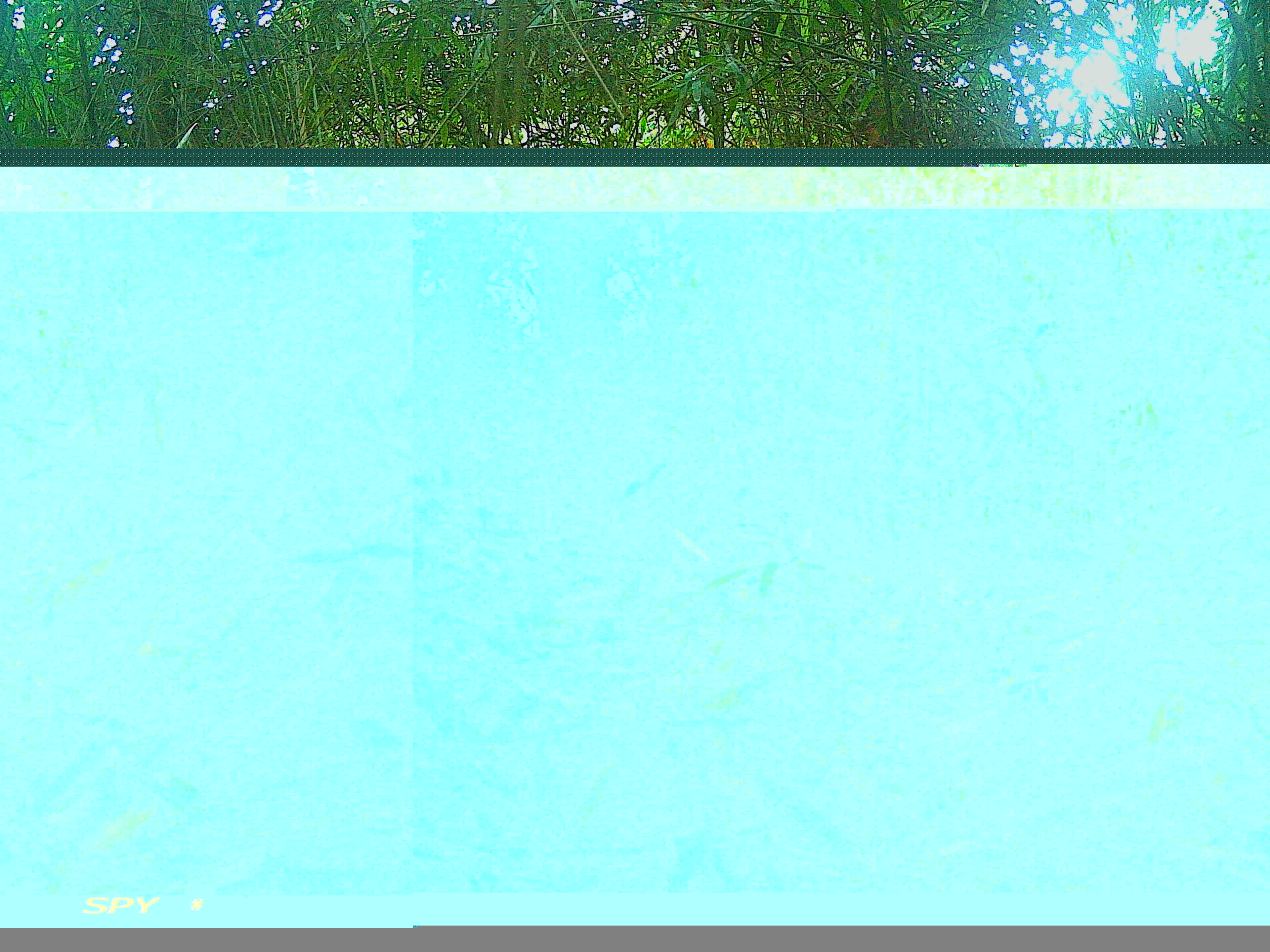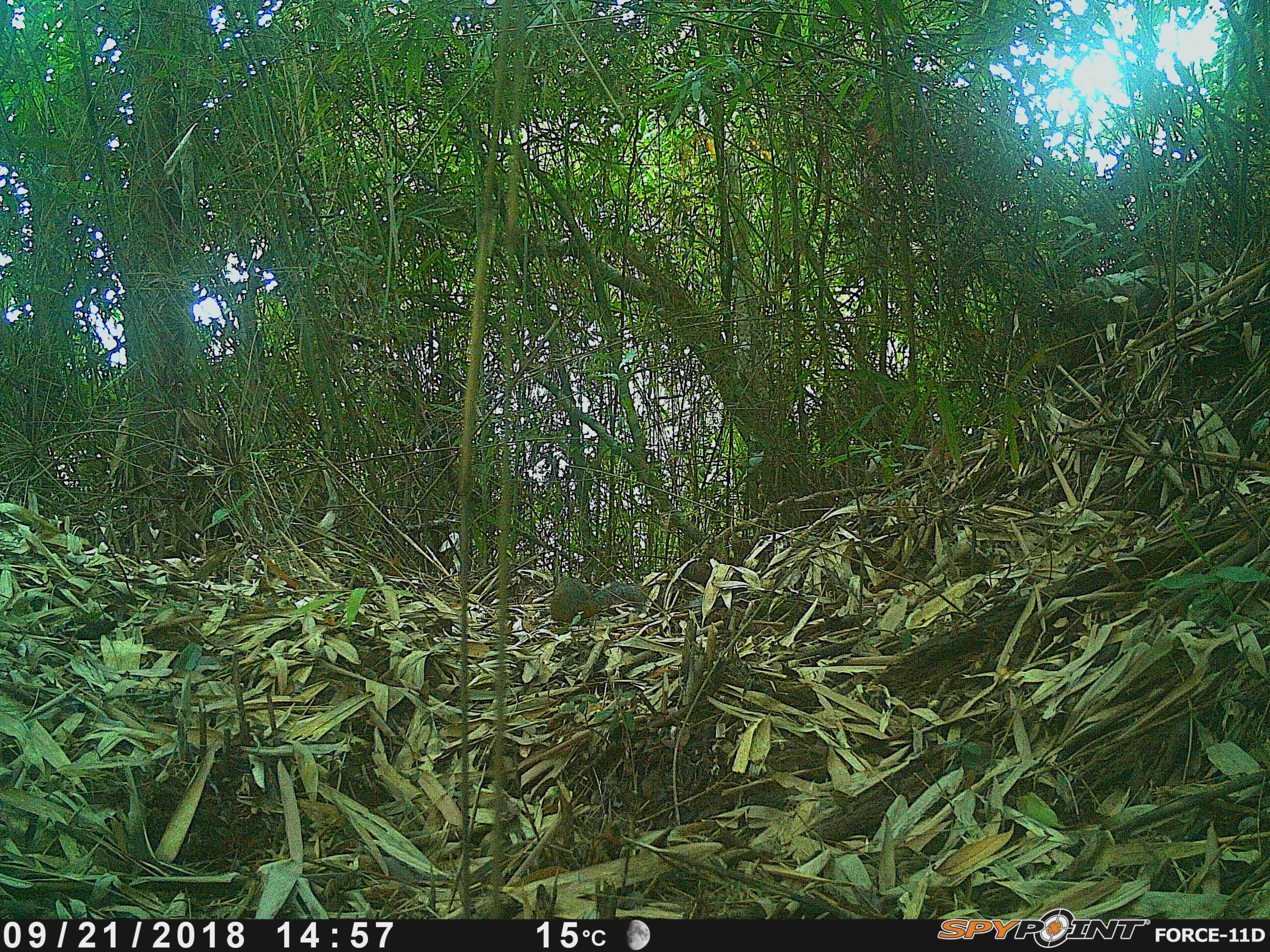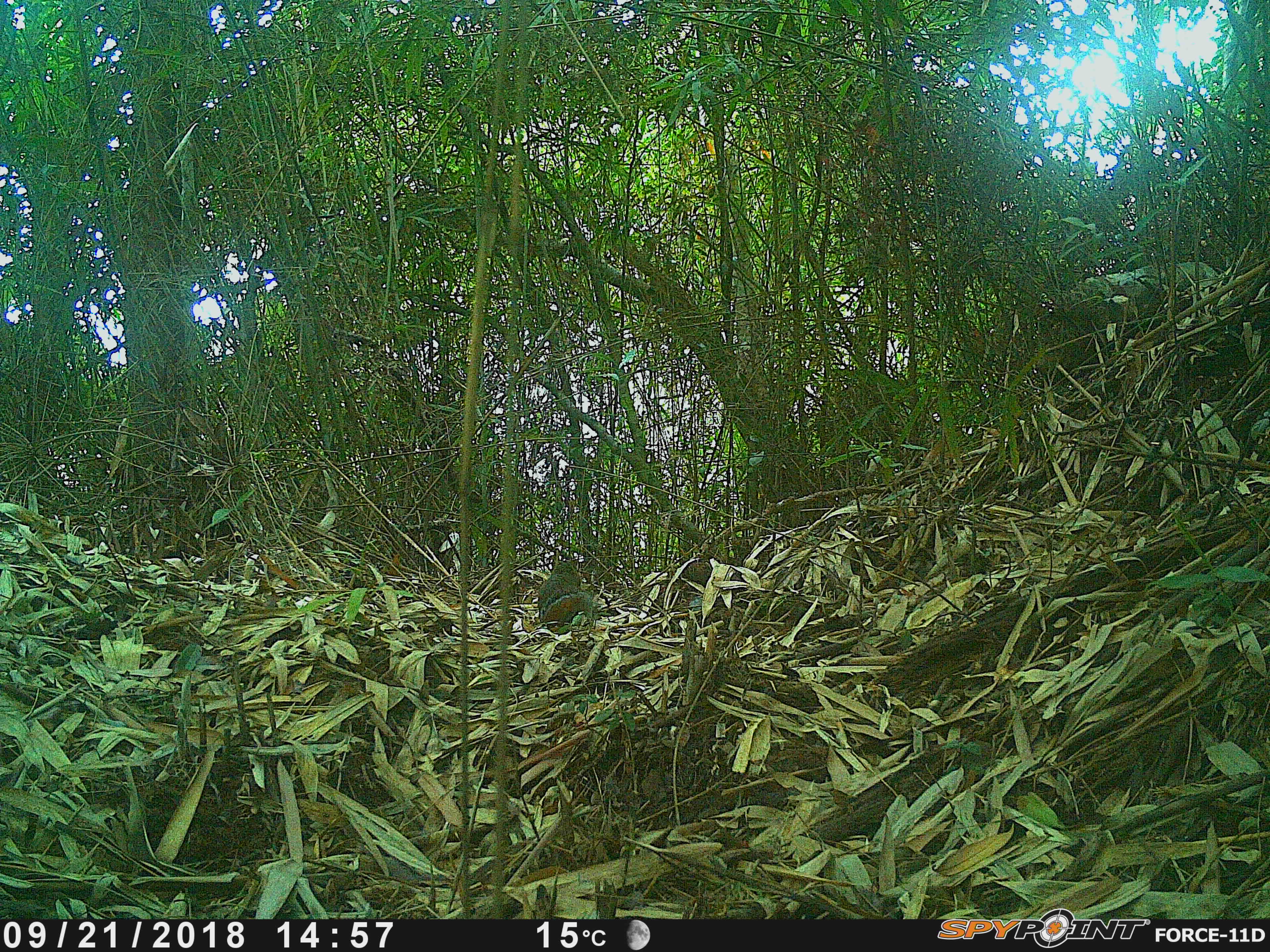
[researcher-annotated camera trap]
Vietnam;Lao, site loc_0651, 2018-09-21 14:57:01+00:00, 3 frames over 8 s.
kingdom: Animalia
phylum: Chordata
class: Mammalia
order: Rodentia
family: Sciuridae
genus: Dremomys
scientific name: Dremomys rufigenis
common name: red-cheeked squirrel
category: red cheeked squirrel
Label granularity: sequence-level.